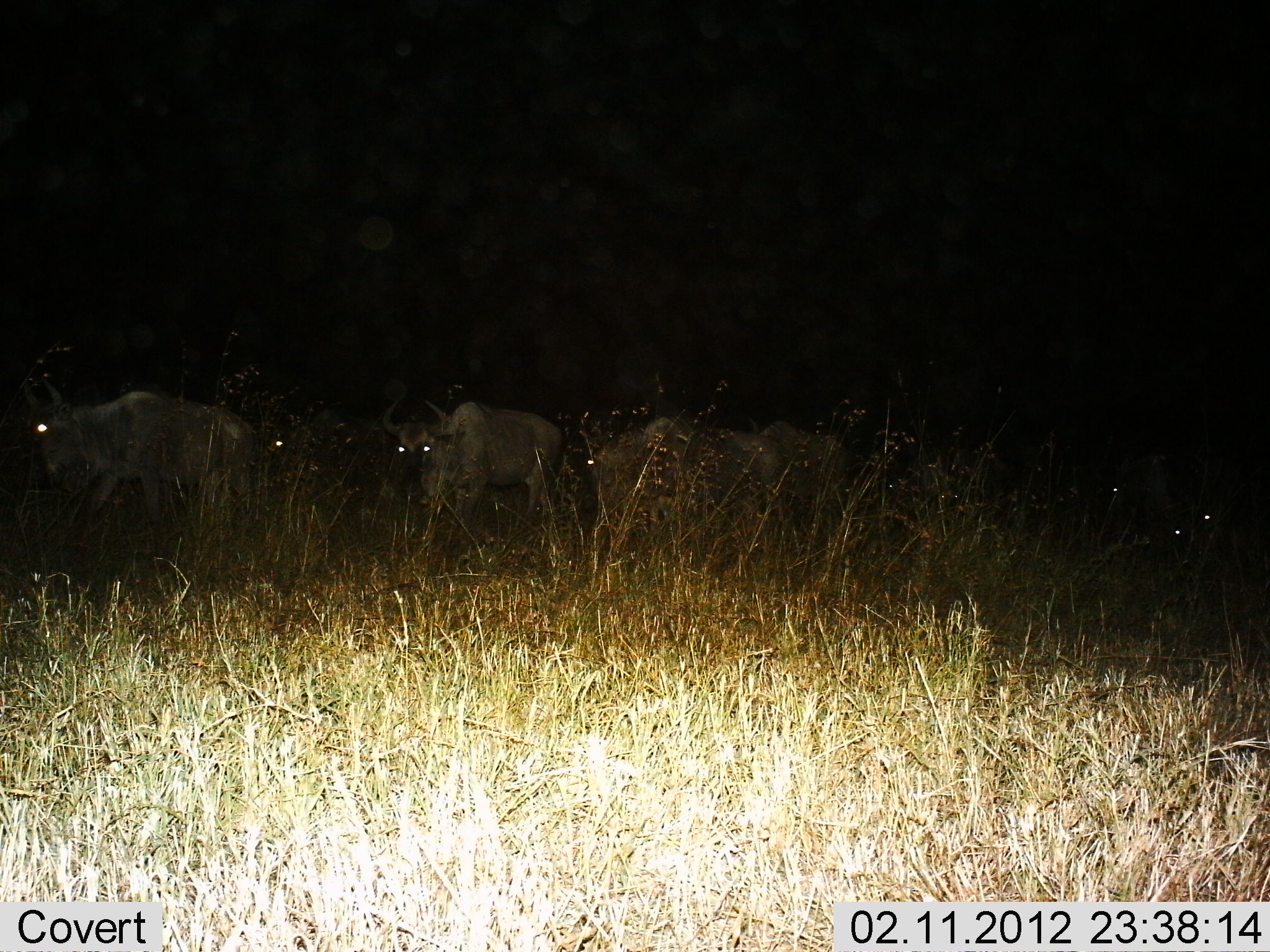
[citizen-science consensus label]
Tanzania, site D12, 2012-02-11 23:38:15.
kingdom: Animalia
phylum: Chordata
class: Mammalia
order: Artiodactyla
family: Bovidae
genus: Connochaetes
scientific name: Connochaetes taurinus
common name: blue wildebeest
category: wildebeest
Wildebeest (blue wildebeest) (Connochaetes taurinus), count 7. Behavior (volunteer vote fractions): standing 15%, resting 0%, moving 85%, interacting 0%. Young present (vote fraction): 5%. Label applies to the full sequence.